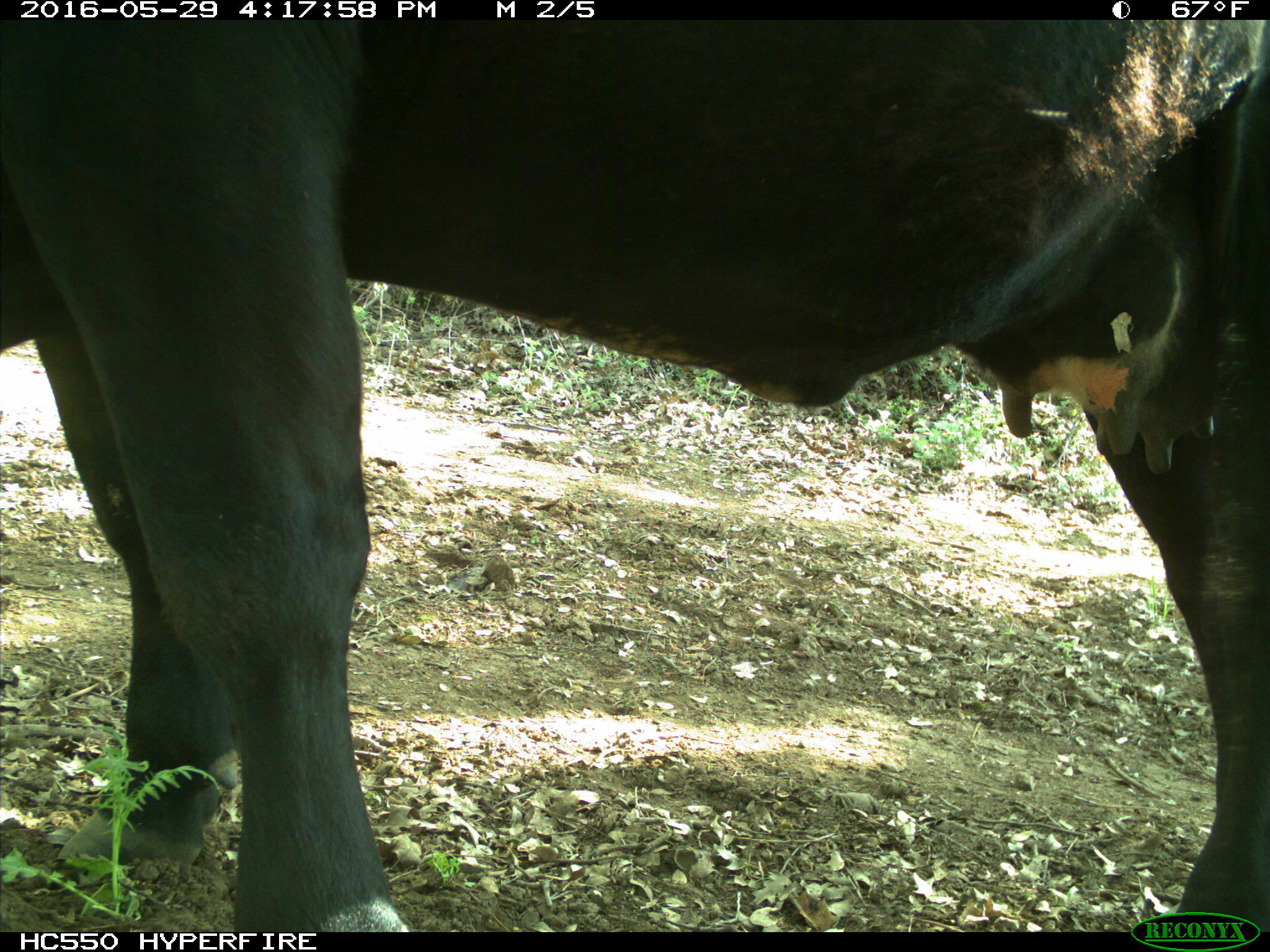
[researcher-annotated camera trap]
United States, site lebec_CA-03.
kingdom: Animalia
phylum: Chordata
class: Mammalia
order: Artiodactyla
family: Bovidae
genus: Bos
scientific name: Bos taurus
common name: domestic cow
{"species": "Bos taurus (domestic cow)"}